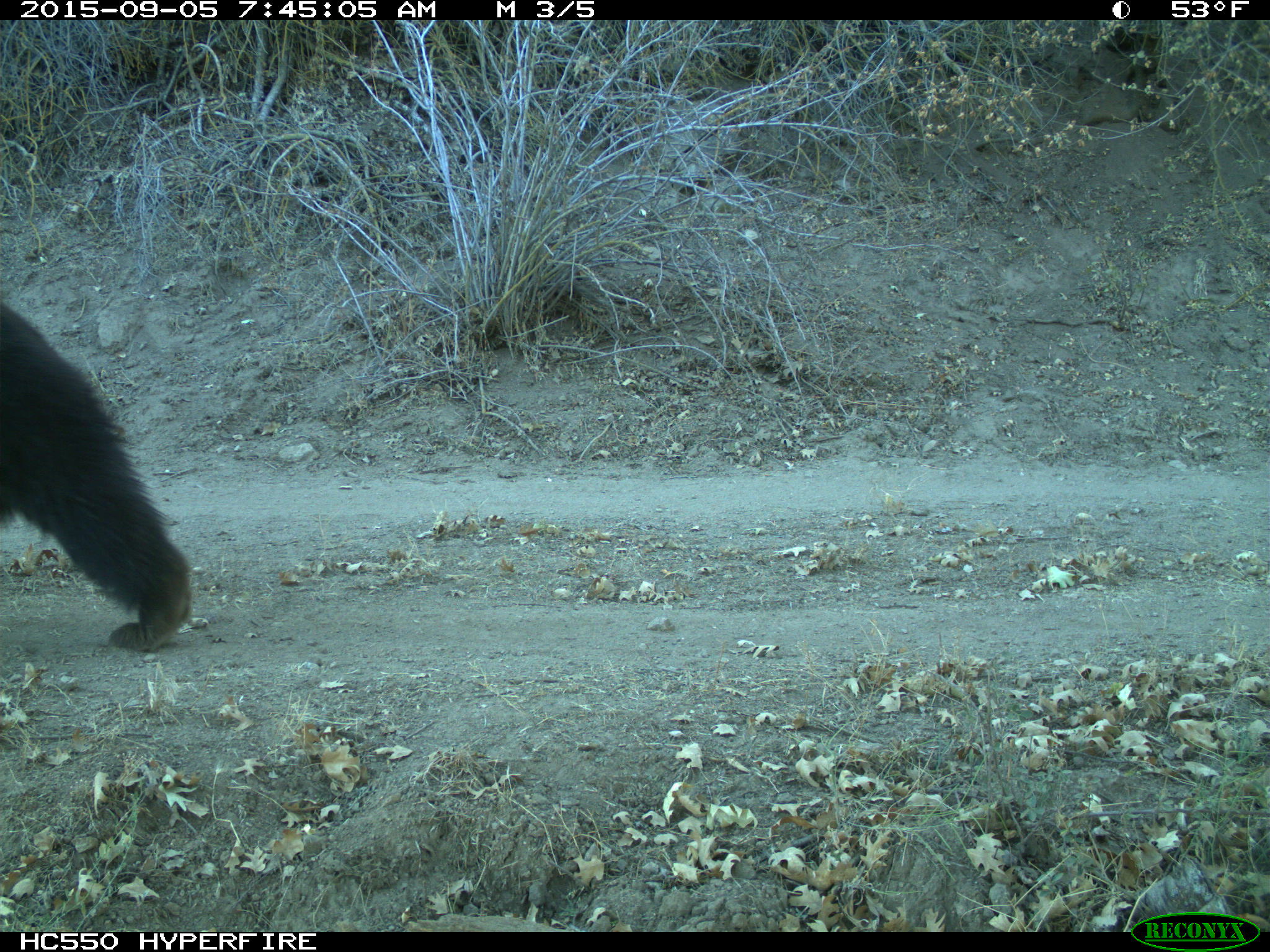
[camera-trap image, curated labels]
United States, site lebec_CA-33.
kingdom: Animalia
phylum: Chordata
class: Mammalia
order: Carnivora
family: Ursidae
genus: Ursus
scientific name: Ursus americanus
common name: american black bear